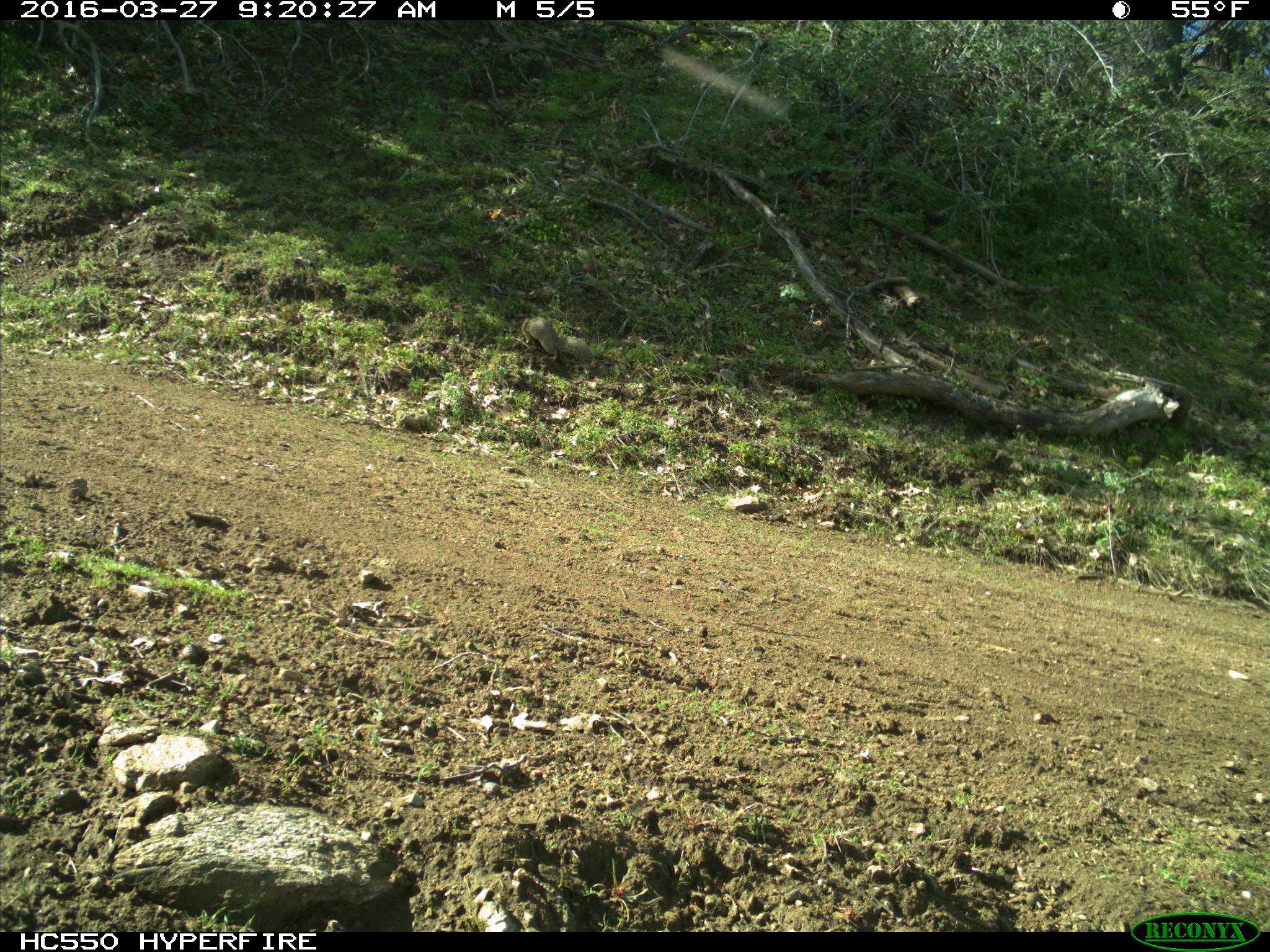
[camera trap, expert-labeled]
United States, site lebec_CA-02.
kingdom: Animalia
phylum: Chordata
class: Mammalia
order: Rodentia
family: Sciuridae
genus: Otospermophilus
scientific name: Otospermophilus beecheyi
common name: california ground squirrel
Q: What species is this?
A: Otospermophilus beecheyi (california ground squirrel).